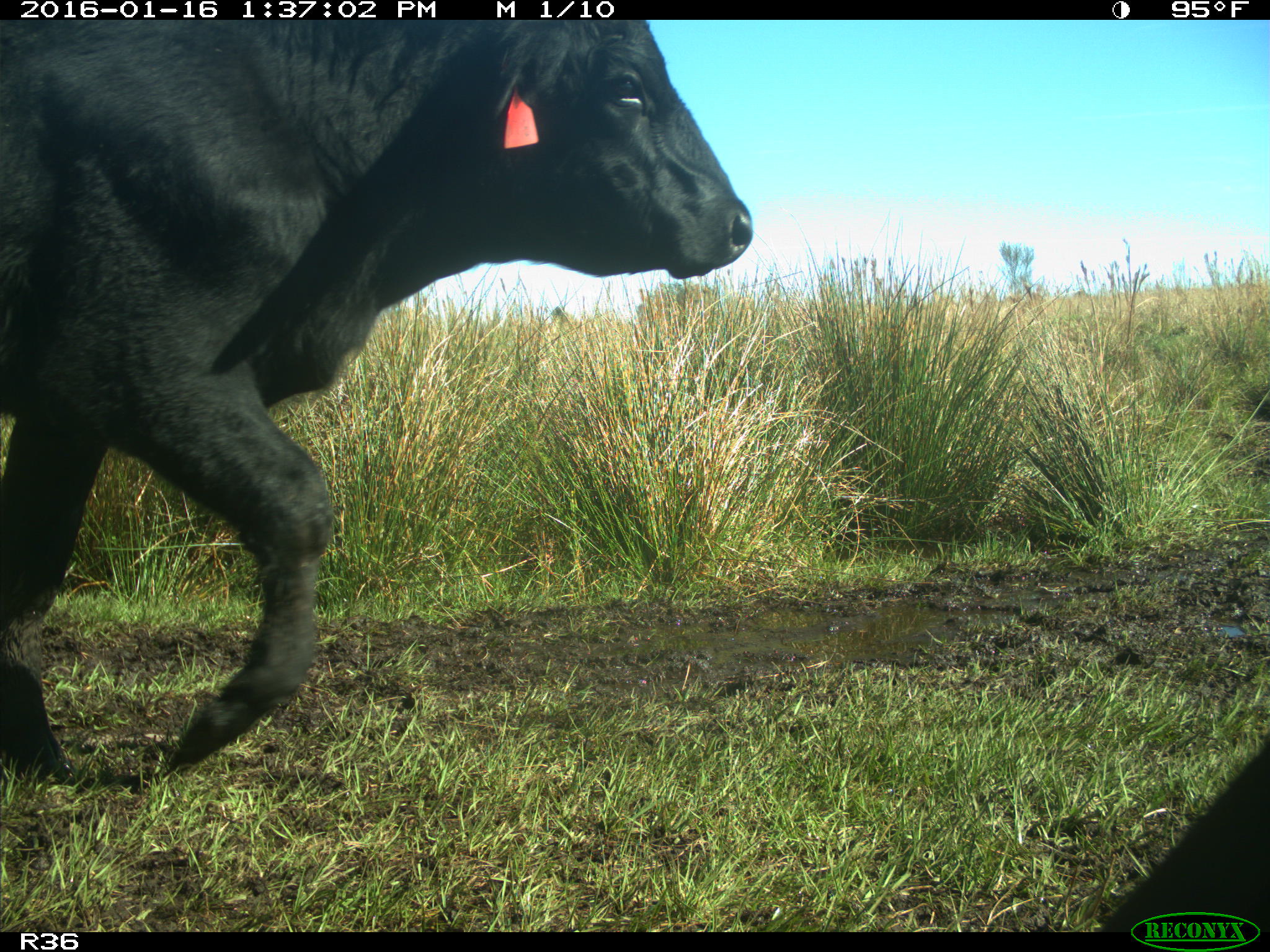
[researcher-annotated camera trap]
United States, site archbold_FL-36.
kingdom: Animalia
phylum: Chordata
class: Mammalia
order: Artiodactyla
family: Bovidae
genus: Bos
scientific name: Bos taurus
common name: domestic cow